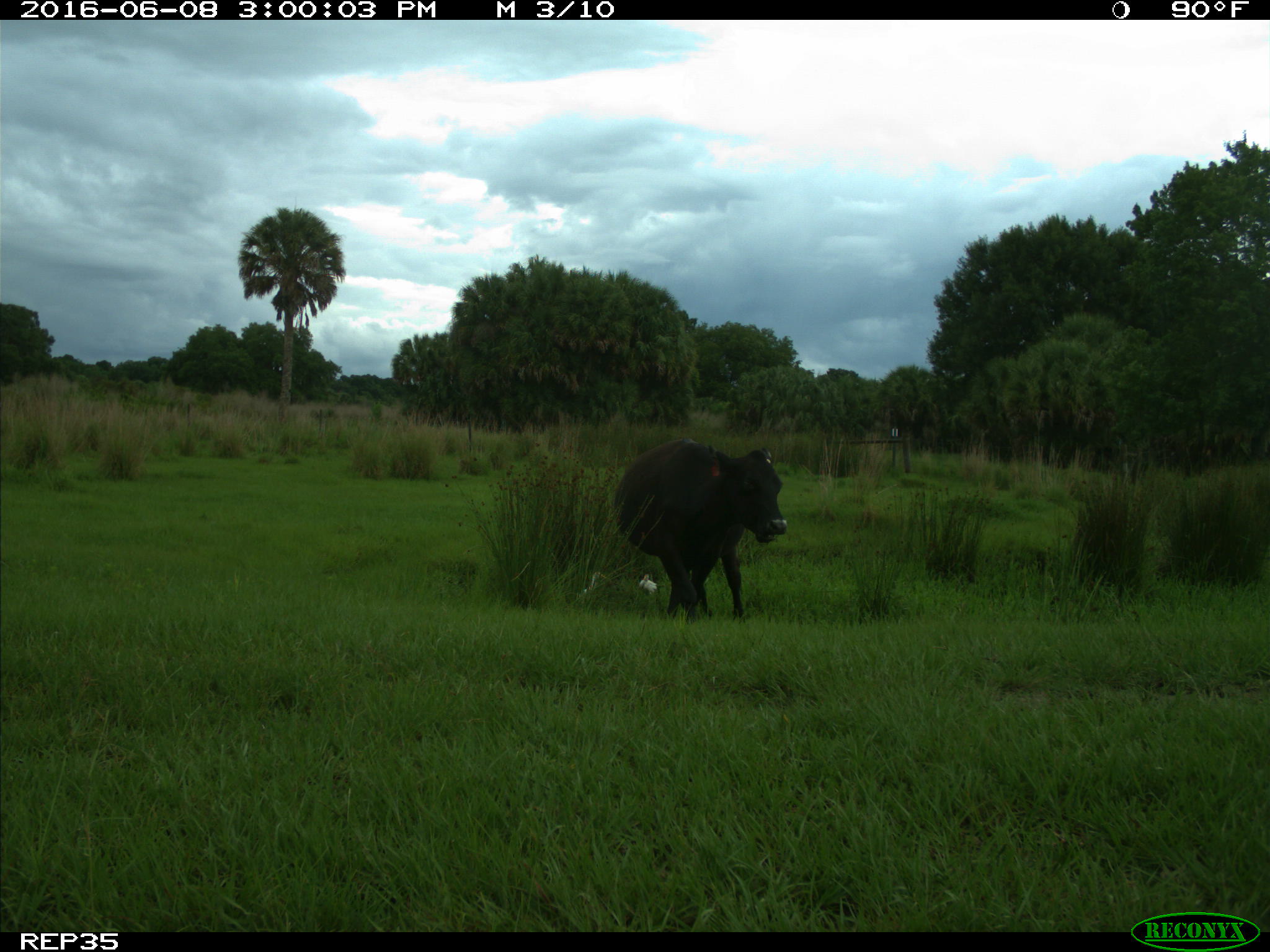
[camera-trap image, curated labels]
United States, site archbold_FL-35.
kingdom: Animalia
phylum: Chordata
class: Mammalia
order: Artiodactyla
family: Bovidae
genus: Bos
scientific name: Bos taurus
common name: domestic cow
Bos taurus (domestic cow).